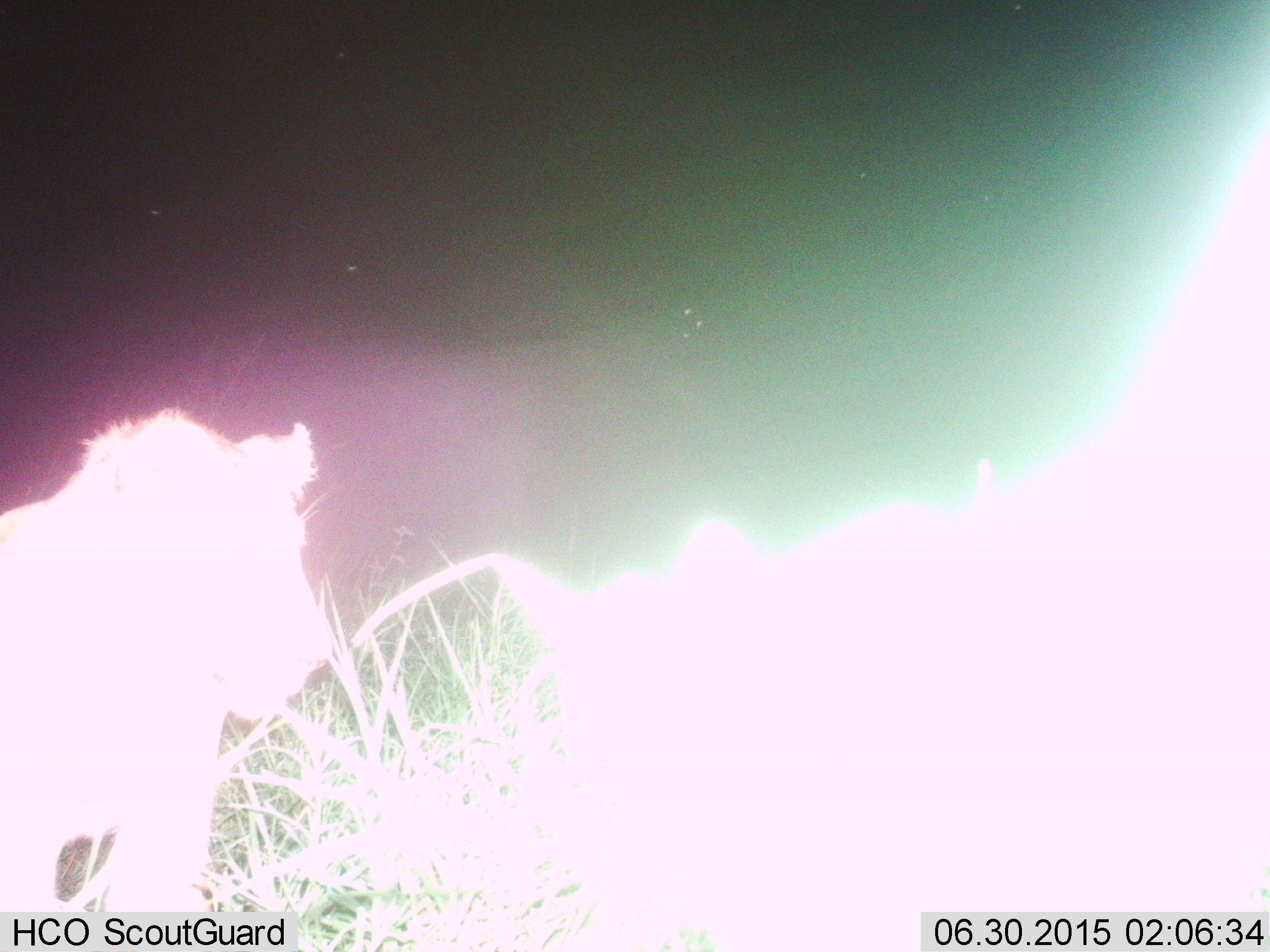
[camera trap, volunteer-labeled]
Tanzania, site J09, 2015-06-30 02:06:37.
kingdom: Animalia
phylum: Chordata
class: Mammalia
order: Carnivora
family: Felidae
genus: Panthera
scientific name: Panthera leo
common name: lion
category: lionfemale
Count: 2.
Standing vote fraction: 82%.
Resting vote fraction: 9%.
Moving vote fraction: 18%.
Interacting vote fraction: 0%.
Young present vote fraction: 18%.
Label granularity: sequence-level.